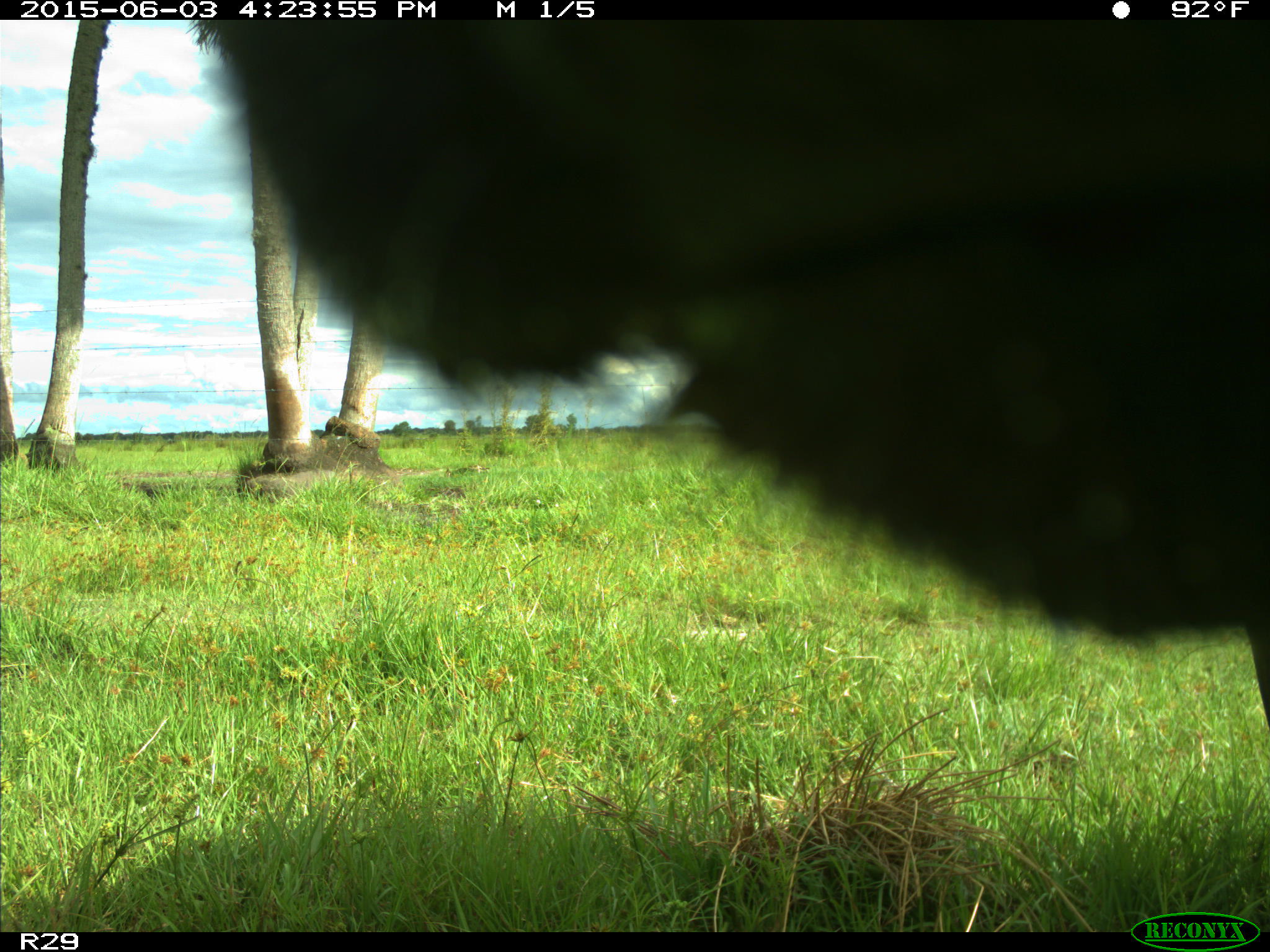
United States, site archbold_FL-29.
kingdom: Animalia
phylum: Chordata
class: Mammalia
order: Artiodactyla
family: Bovidae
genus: Bos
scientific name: Bos taurus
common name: domestic cow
Bos taurus (domestic cow).